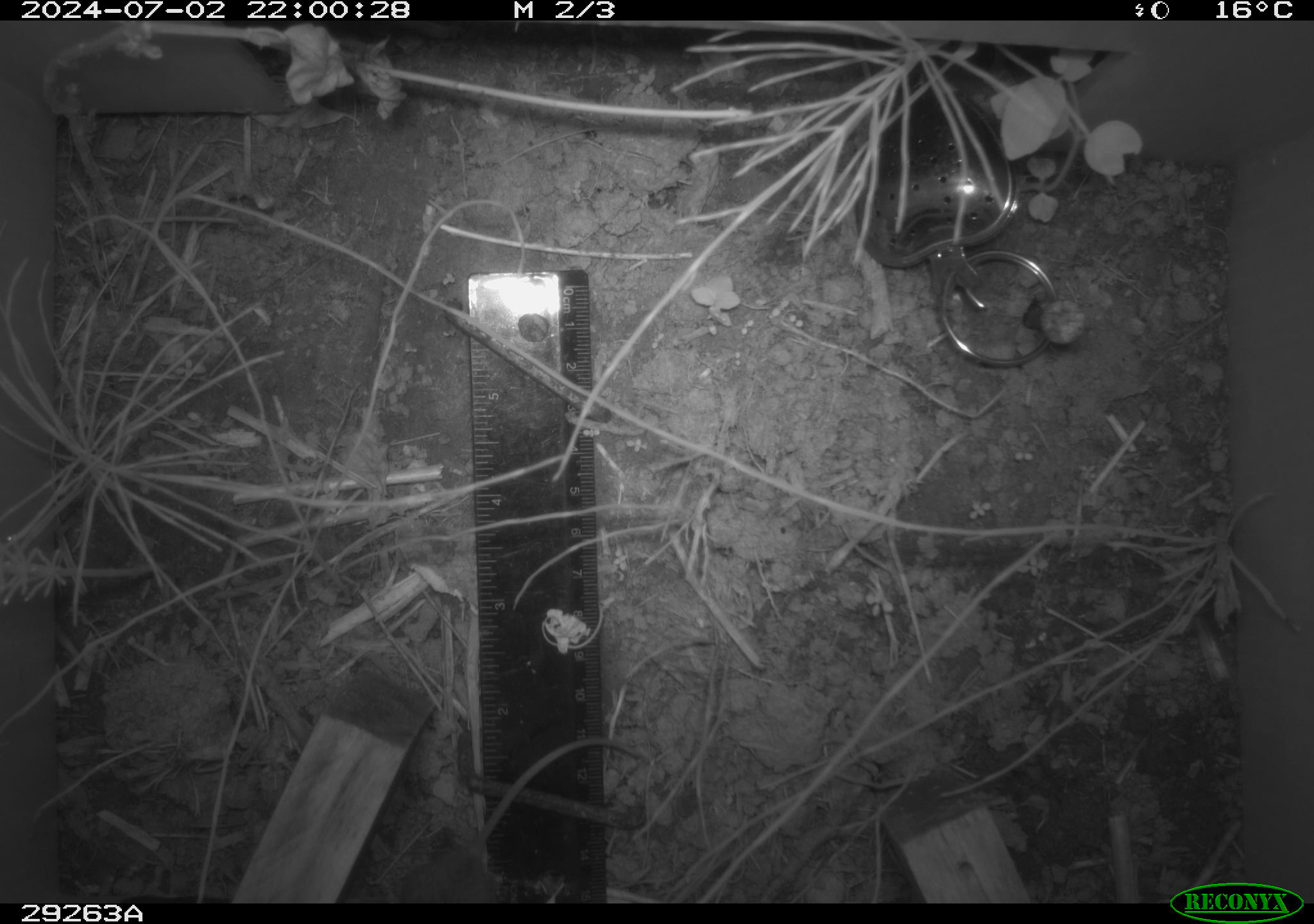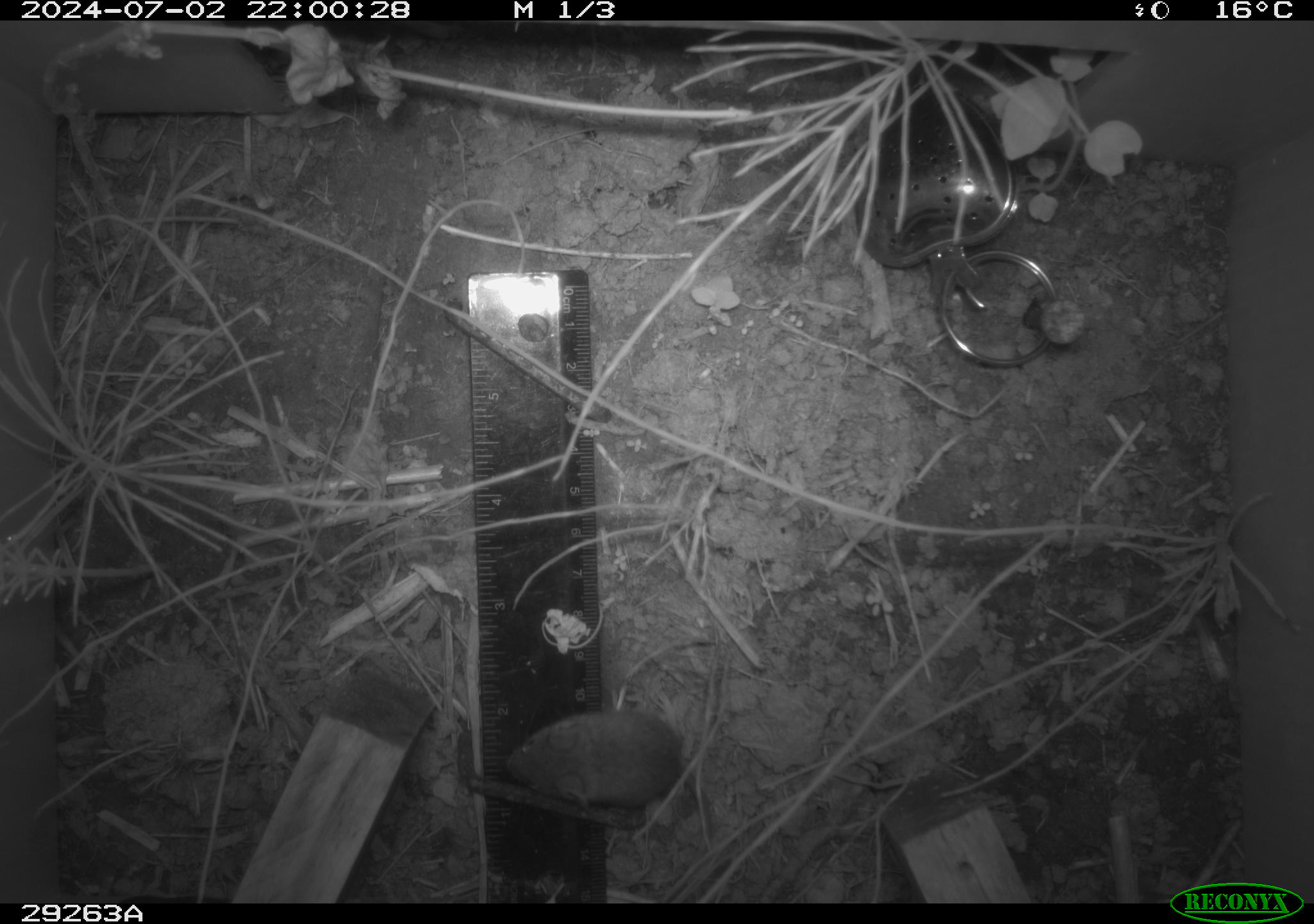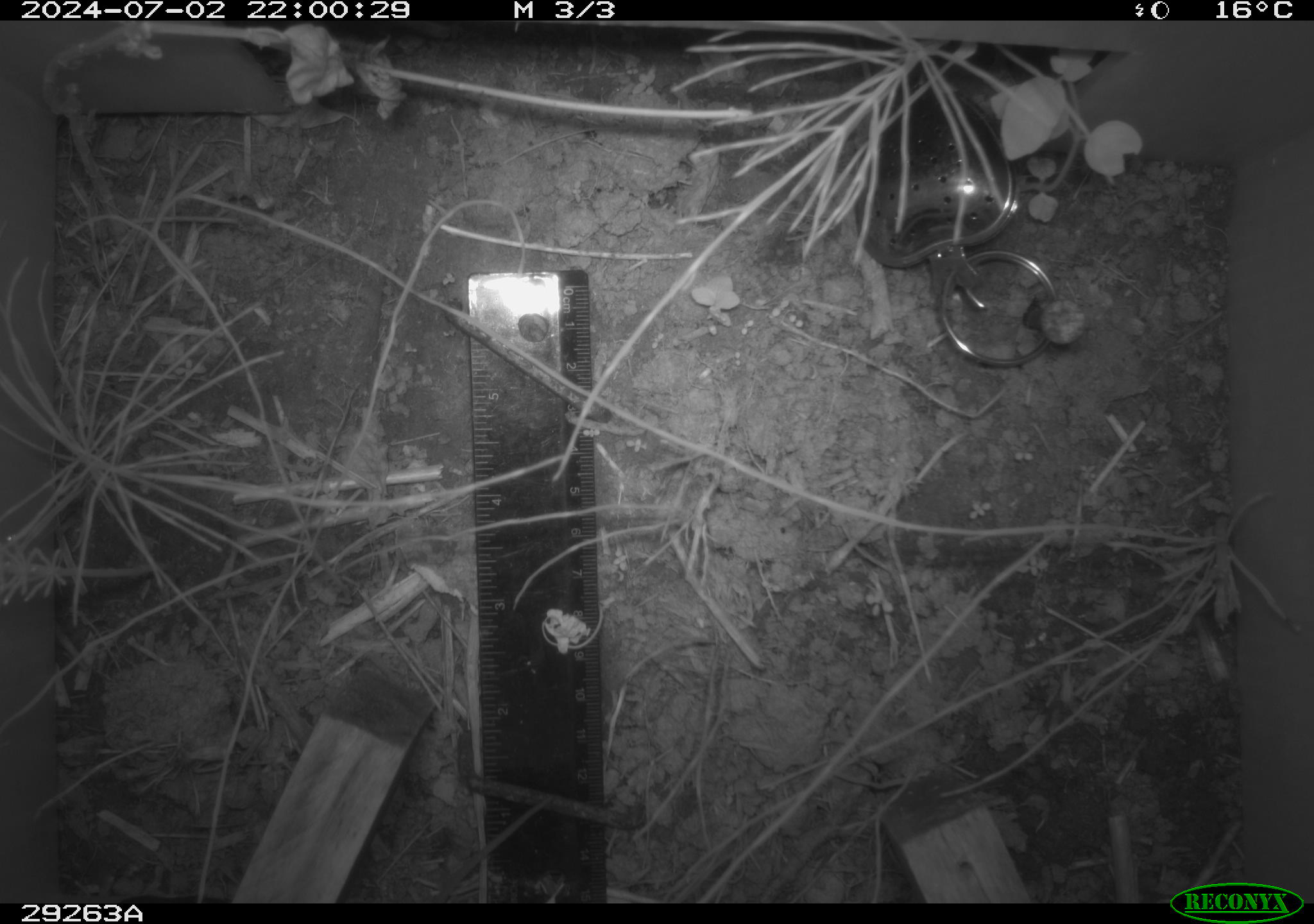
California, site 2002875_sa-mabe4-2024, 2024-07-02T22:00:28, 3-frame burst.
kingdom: Animalia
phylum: Chordata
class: Mammalia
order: Rodentia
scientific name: Rodentia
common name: mouse species